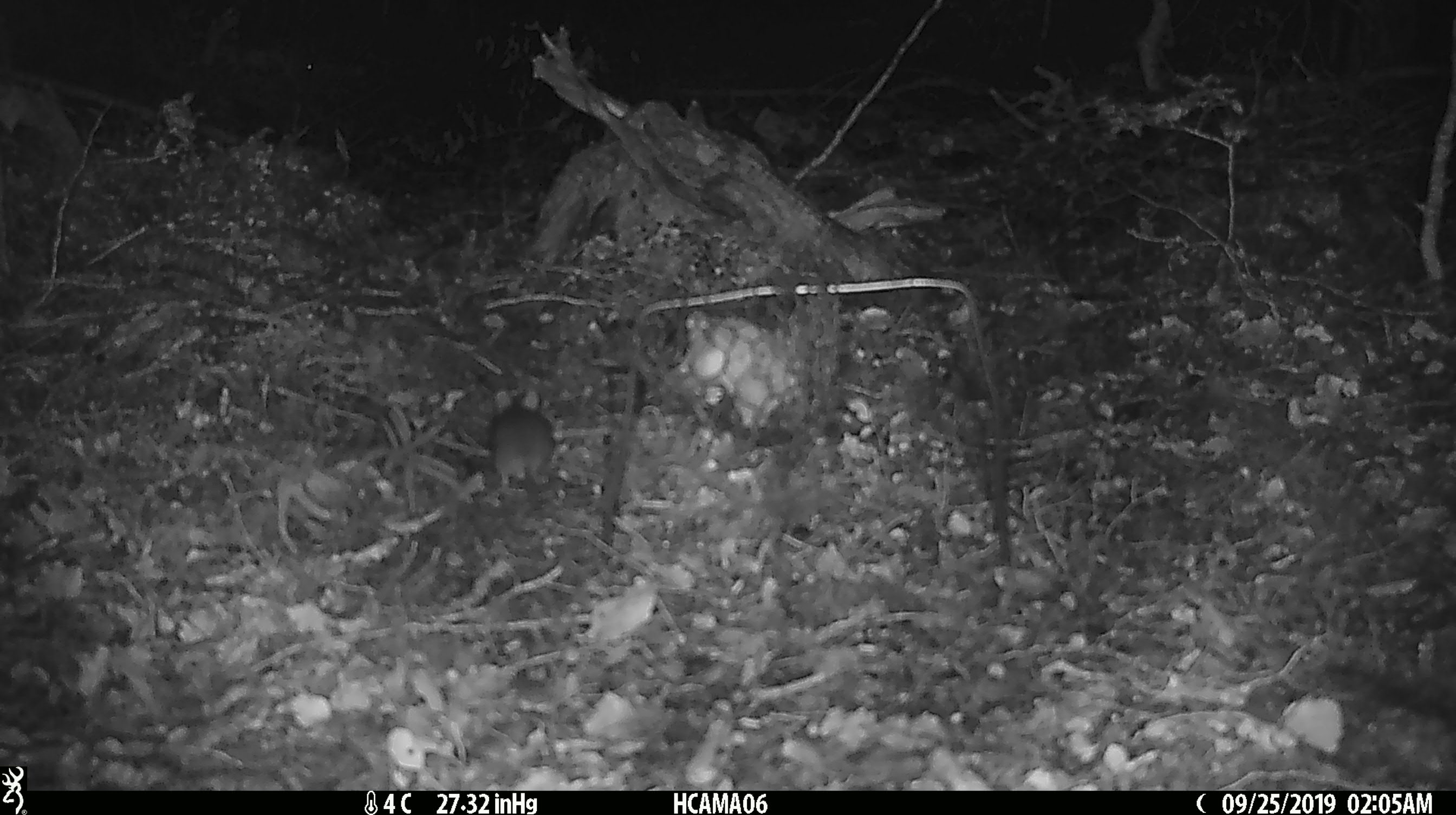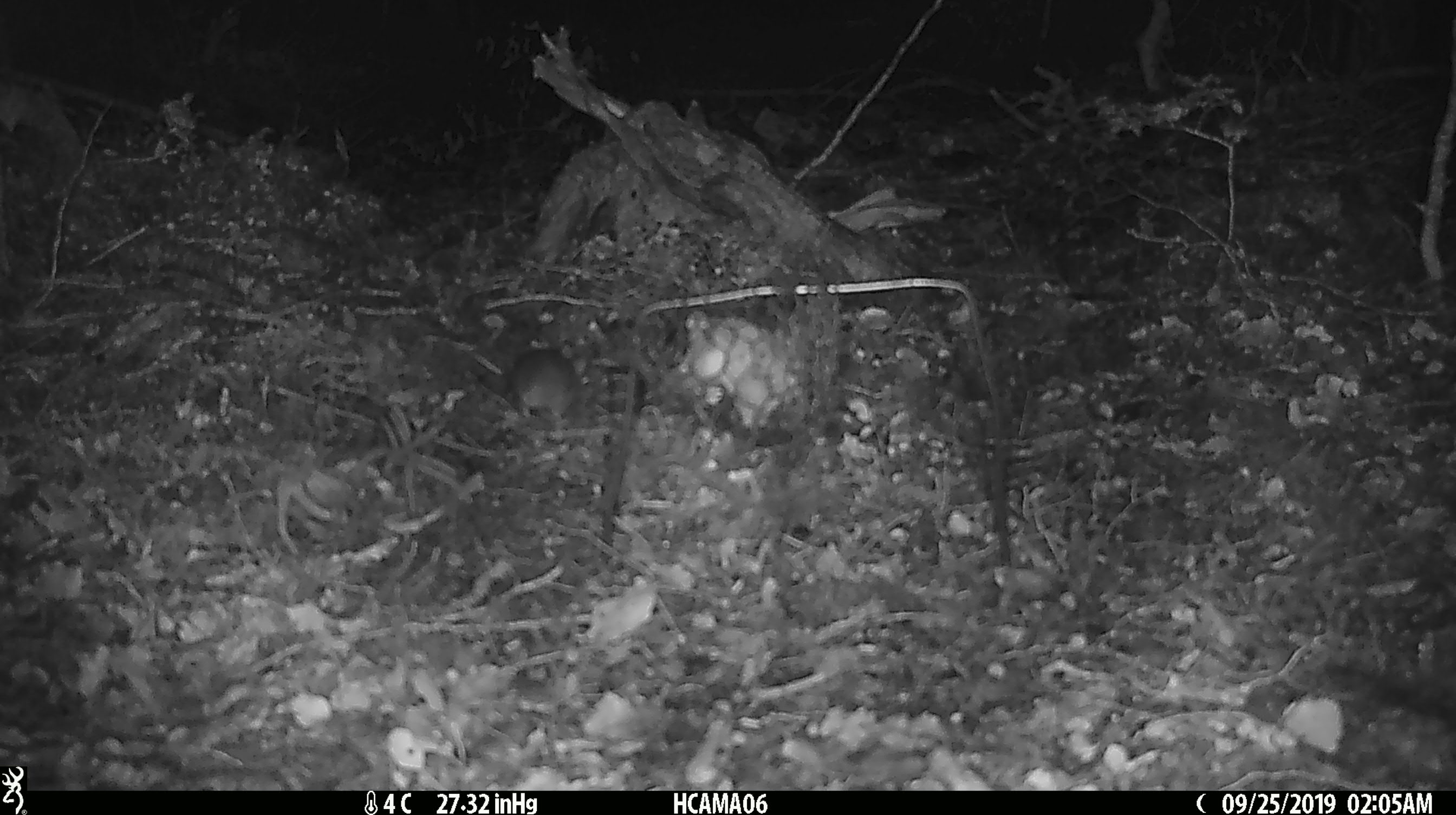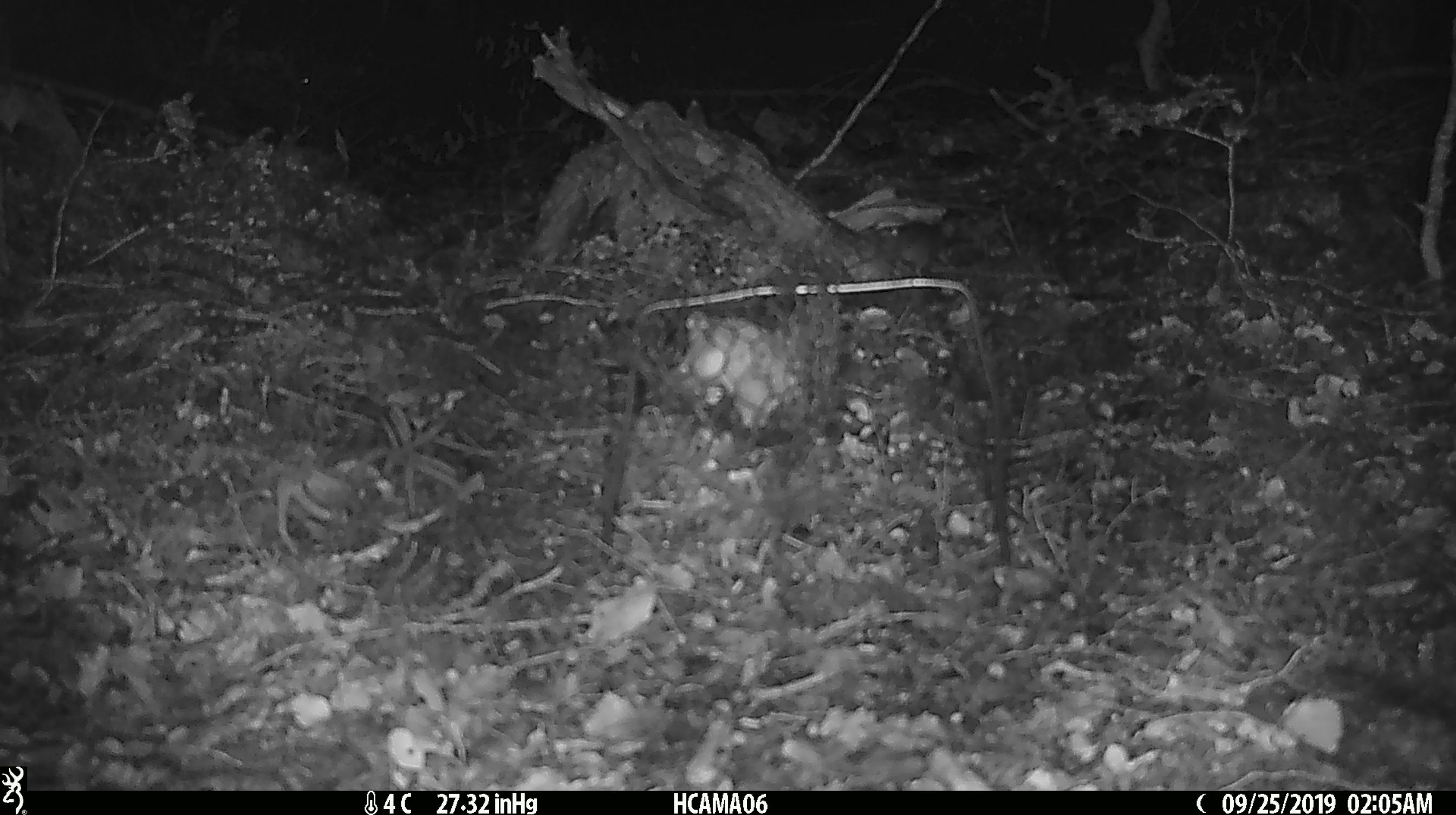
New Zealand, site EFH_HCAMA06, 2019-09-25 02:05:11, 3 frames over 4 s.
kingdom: Animalia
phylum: Chordata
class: Mammalia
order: Rodentia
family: Muridae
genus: Mus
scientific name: Mus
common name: mouse